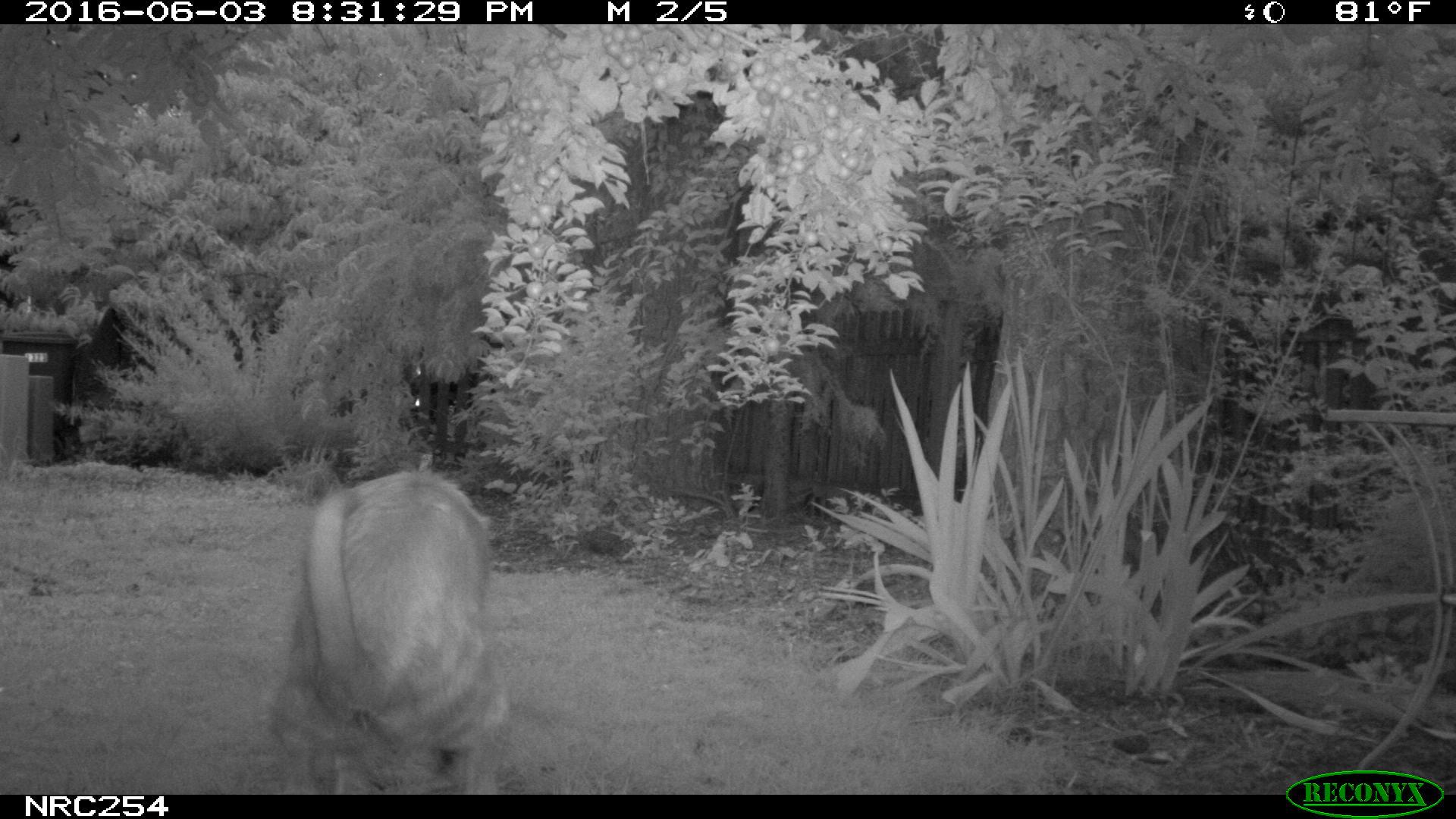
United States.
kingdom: Animalia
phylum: Chordata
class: Mammalia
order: Carnivora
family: Canidae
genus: Canis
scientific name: Canis familiaris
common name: domestic dog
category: Dog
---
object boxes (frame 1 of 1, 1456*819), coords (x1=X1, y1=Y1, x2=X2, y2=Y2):
Dog: (x1=266, y1=432, x2=522, y2=795)